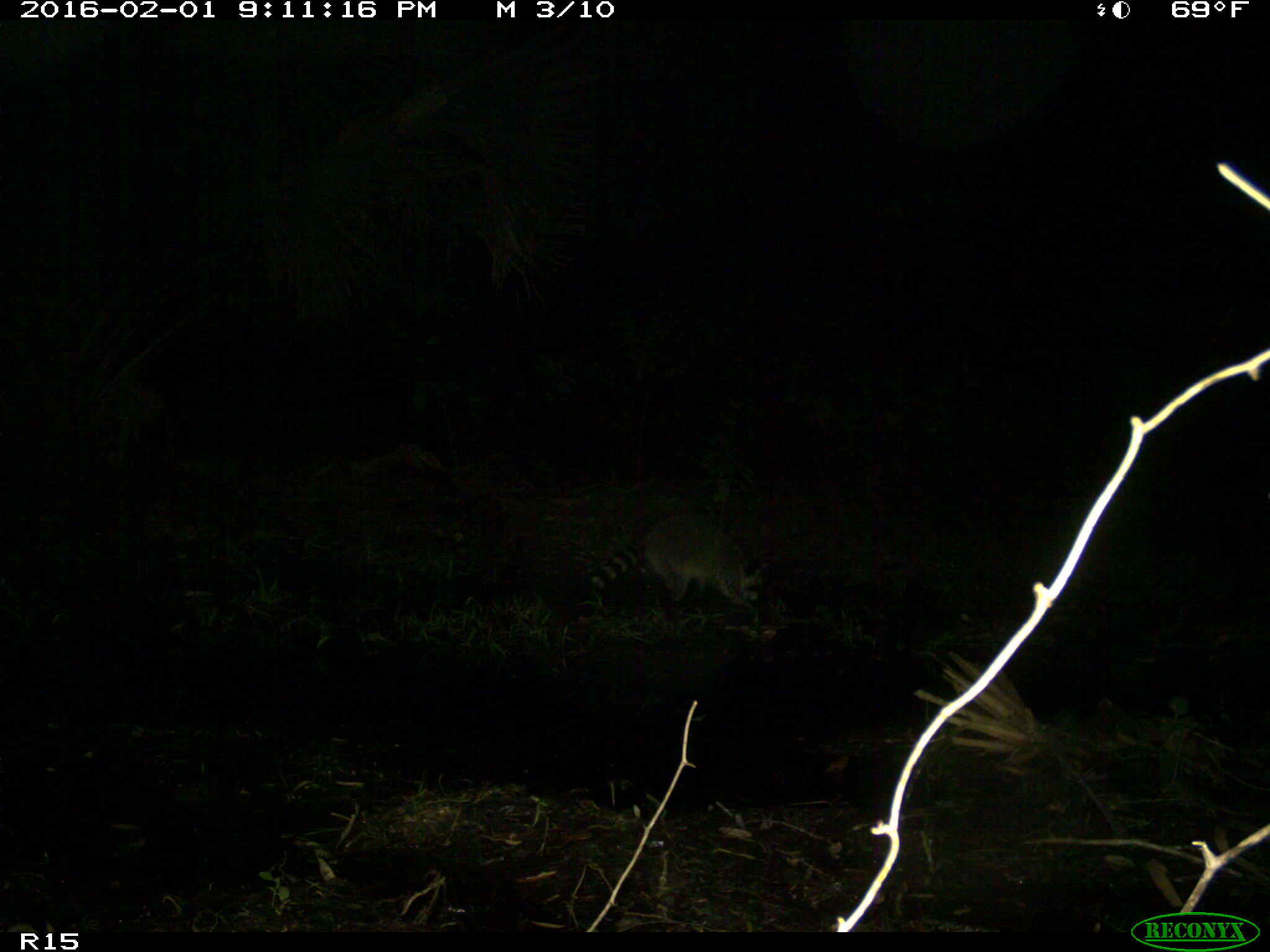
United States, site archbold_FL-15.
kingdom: Animalia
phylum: Chordata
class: Mammalia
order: Carnivora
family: Procyonidae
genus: Procyon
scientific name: Procyon lotor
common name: common raccoon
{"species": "Procyon lotor (common raccoon)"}